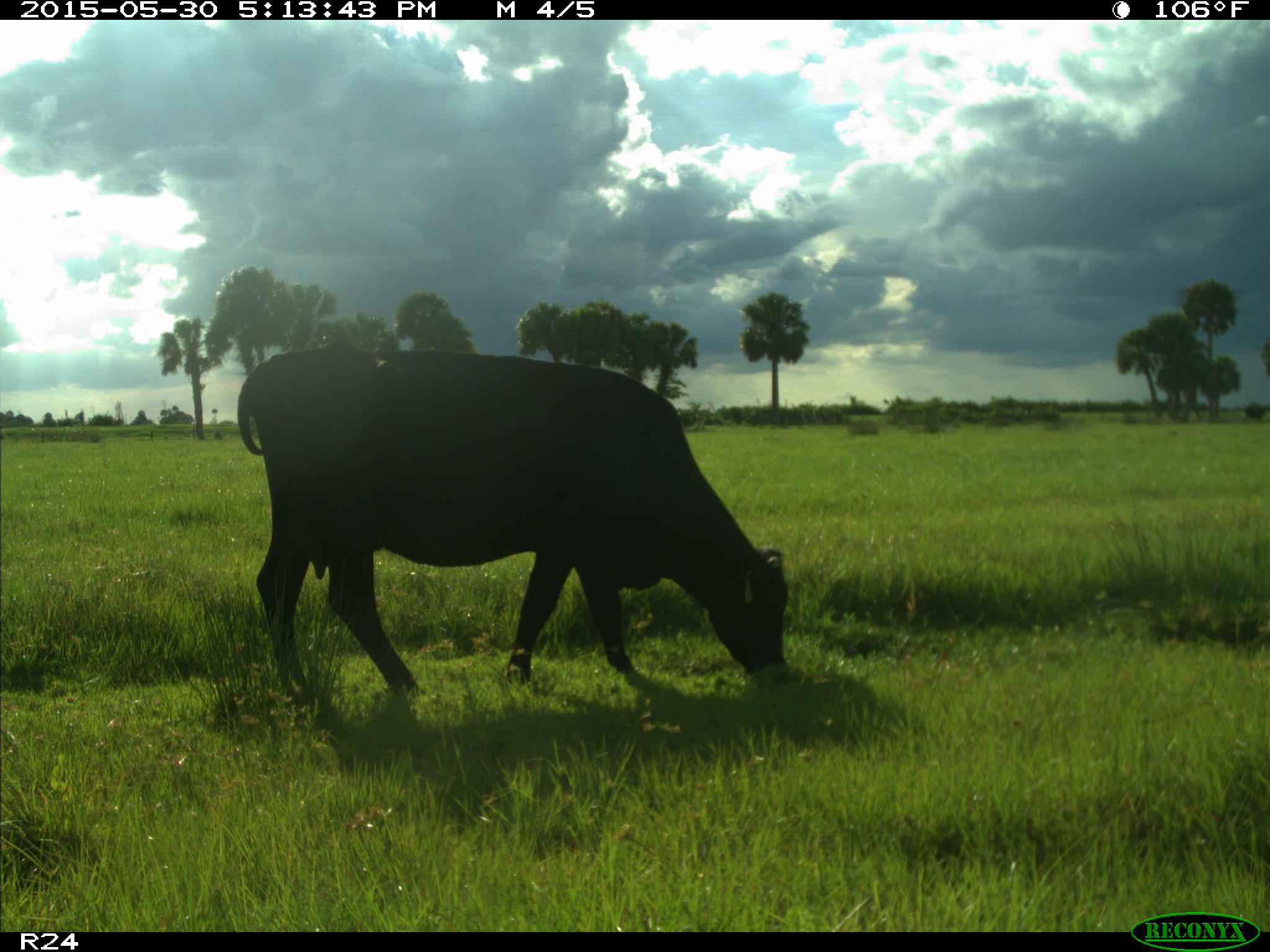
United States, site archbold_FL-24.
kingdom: Animalia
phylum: Chordata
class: Mammalia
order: Artiodactyla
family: Bovidae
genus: Bos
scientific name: Bos taurus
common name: domestic cow